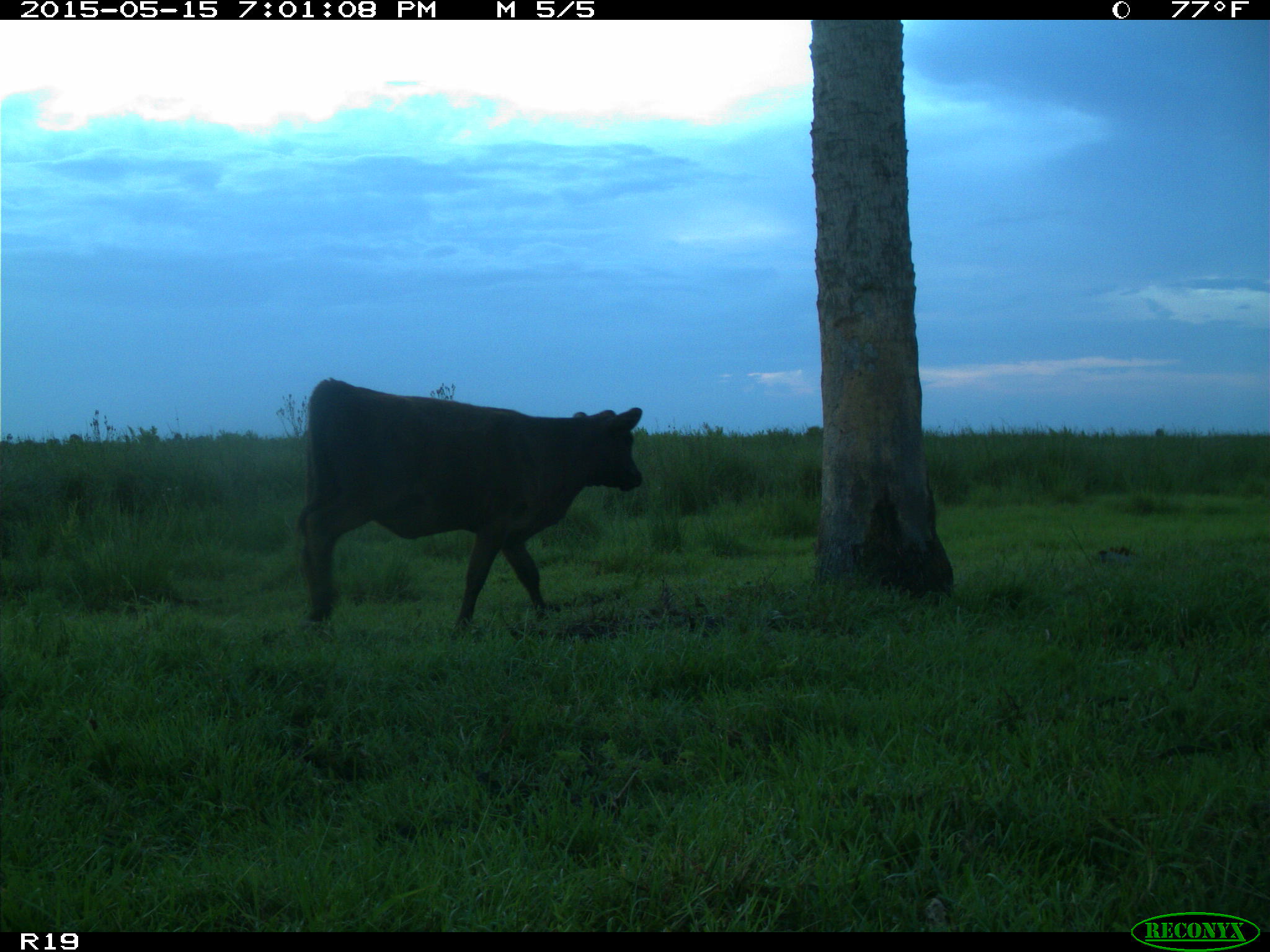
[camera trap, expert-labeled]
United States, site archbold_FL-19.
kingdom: Animalia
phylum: Chordata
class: Mammalia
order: Artiodactyla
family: Bovidae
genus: Bos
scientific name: Bos taurus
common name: domestic cow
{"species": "Bos taurus (domestic cow)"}